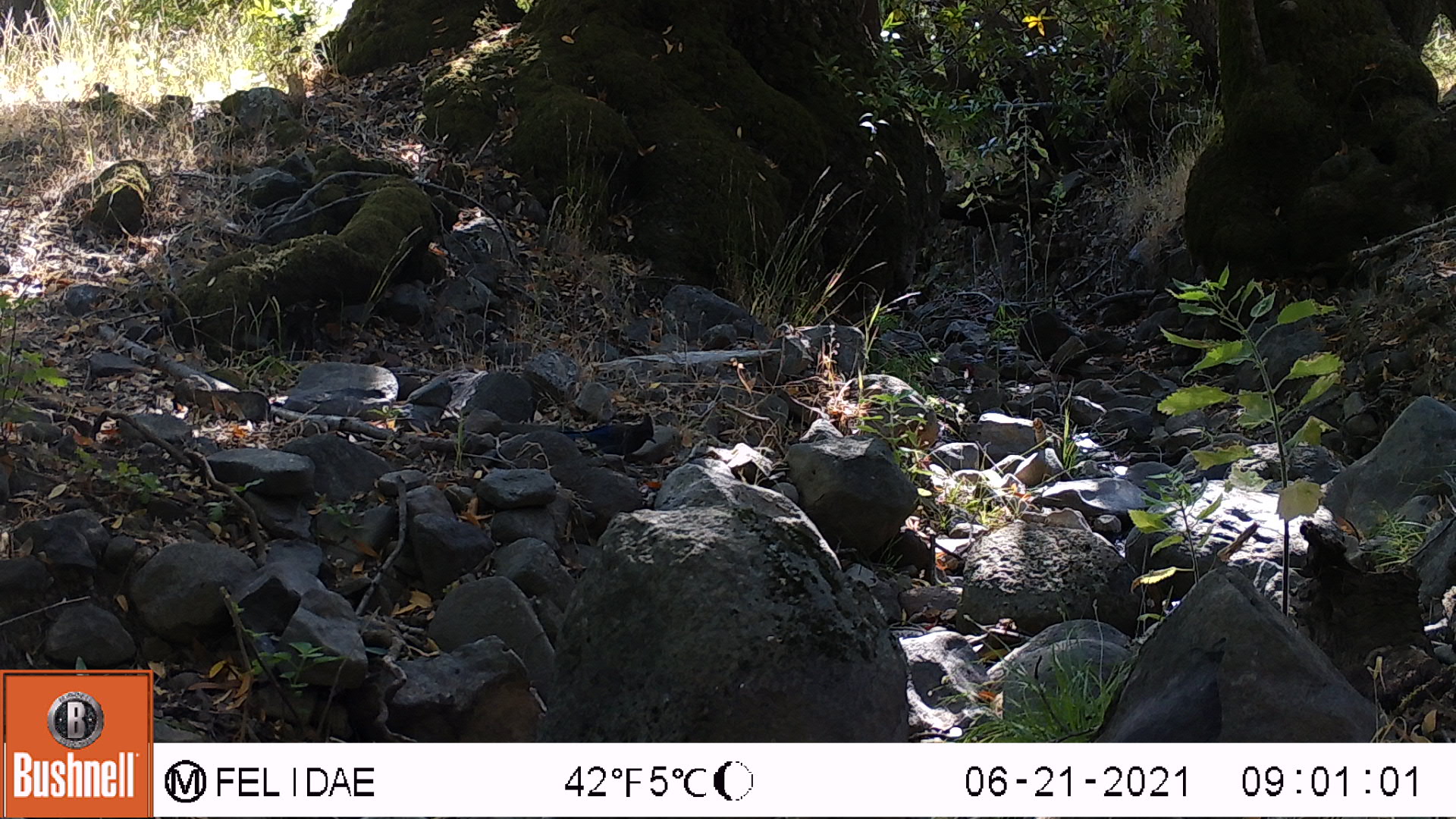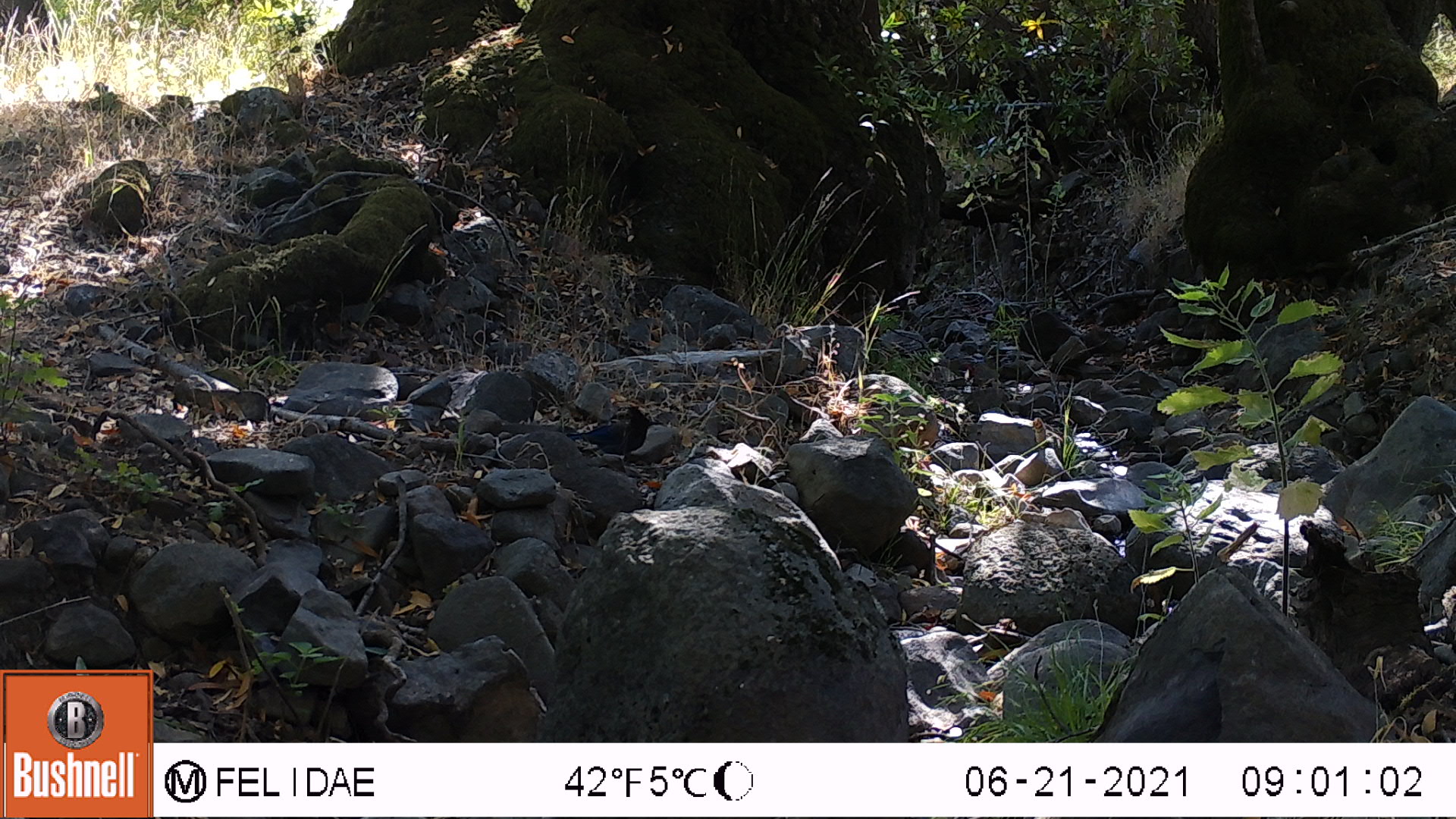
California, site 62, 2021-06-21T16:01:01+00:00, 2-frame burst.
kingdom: Animalia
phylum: Chordata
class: Aves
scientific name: Aves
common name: bird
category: unknown bird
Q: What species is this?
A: Unknown bird (bird) (Aves).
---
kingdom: Animalia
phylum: Chordata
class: Aves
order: Passeriformes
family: Corvidae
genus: Cyanocitta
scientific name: Cyanocitta stelleri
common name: steller's jay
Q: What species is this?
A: Steller's jay (Cyanocitta stelleri).